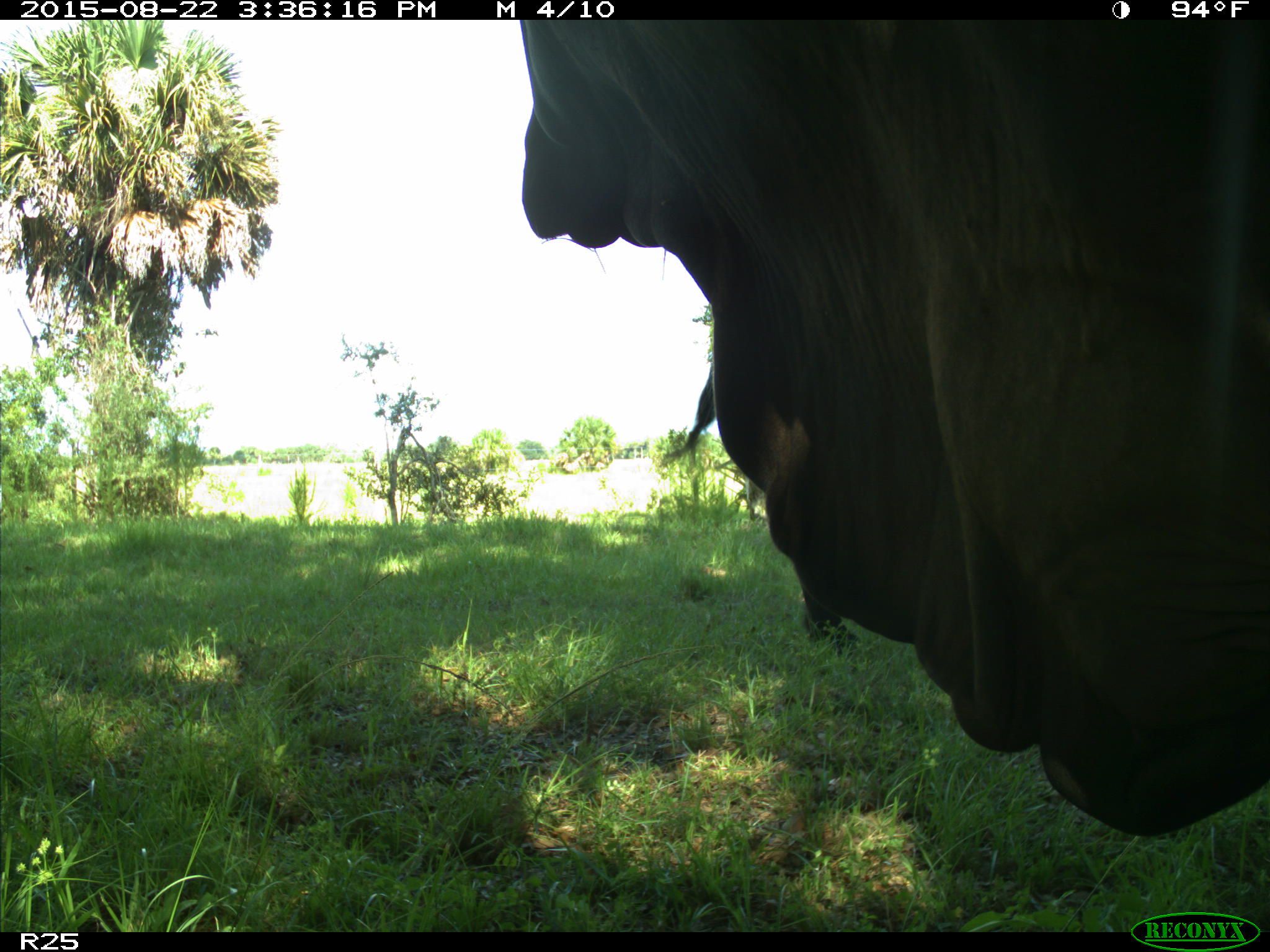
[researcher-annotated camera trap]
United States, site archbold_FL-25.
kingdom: Animalia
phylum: Chordata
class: Mammalia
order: Artiodactyla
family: Bovidae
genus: Bos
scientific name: Bos taurus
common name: domestic cow